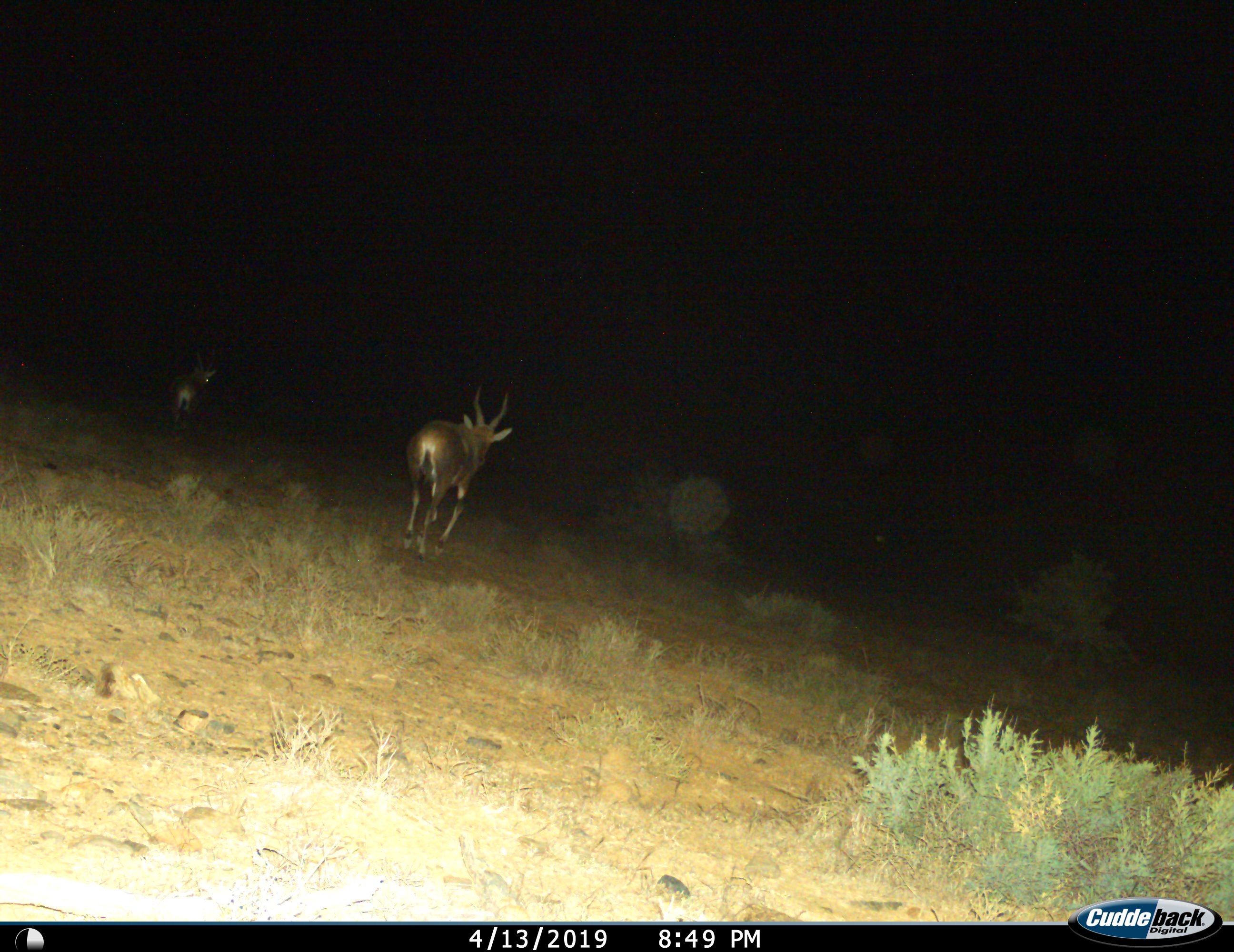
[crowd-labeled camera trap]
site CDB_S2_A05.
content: unidentified animal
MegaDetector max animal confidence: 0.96